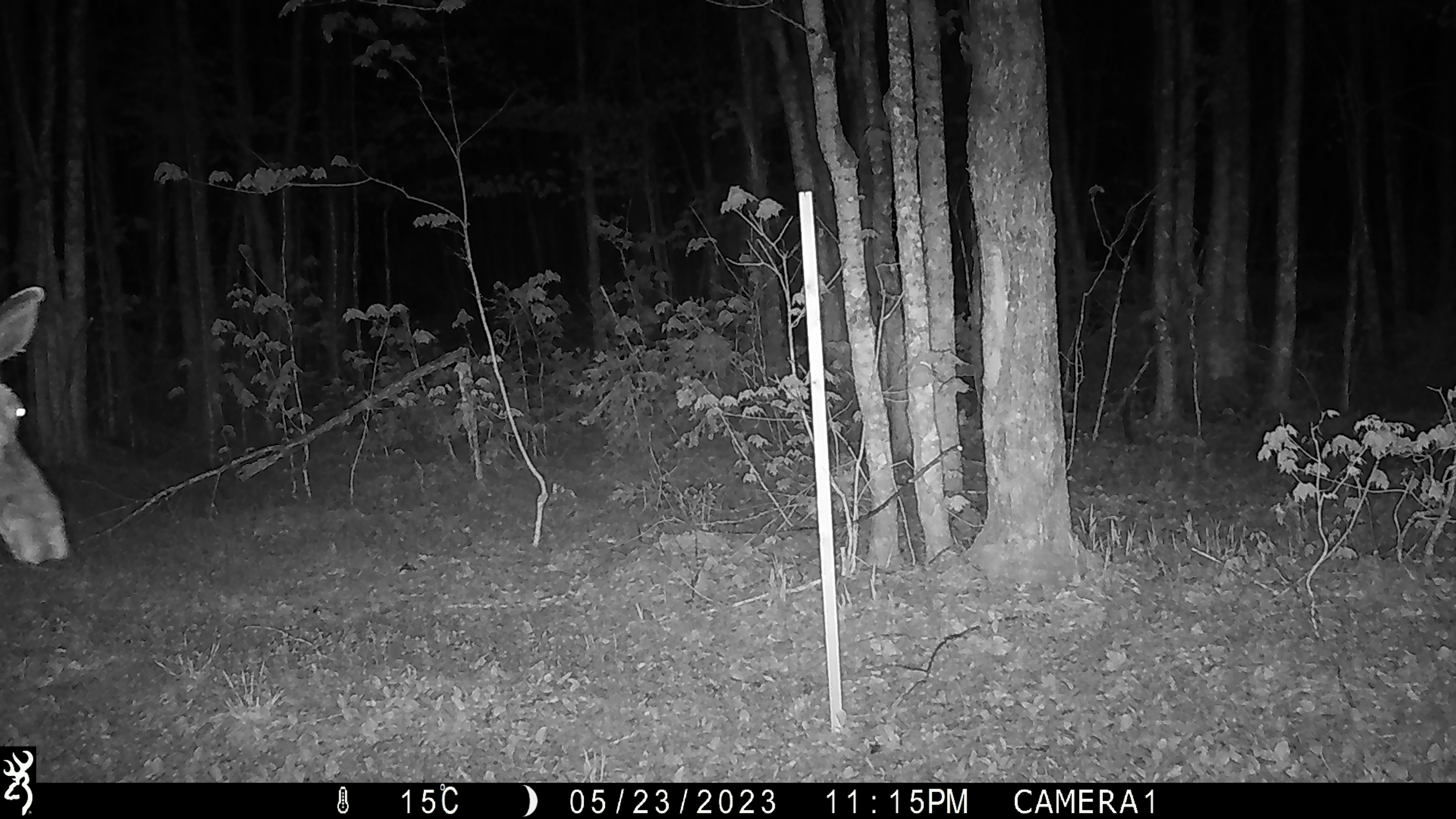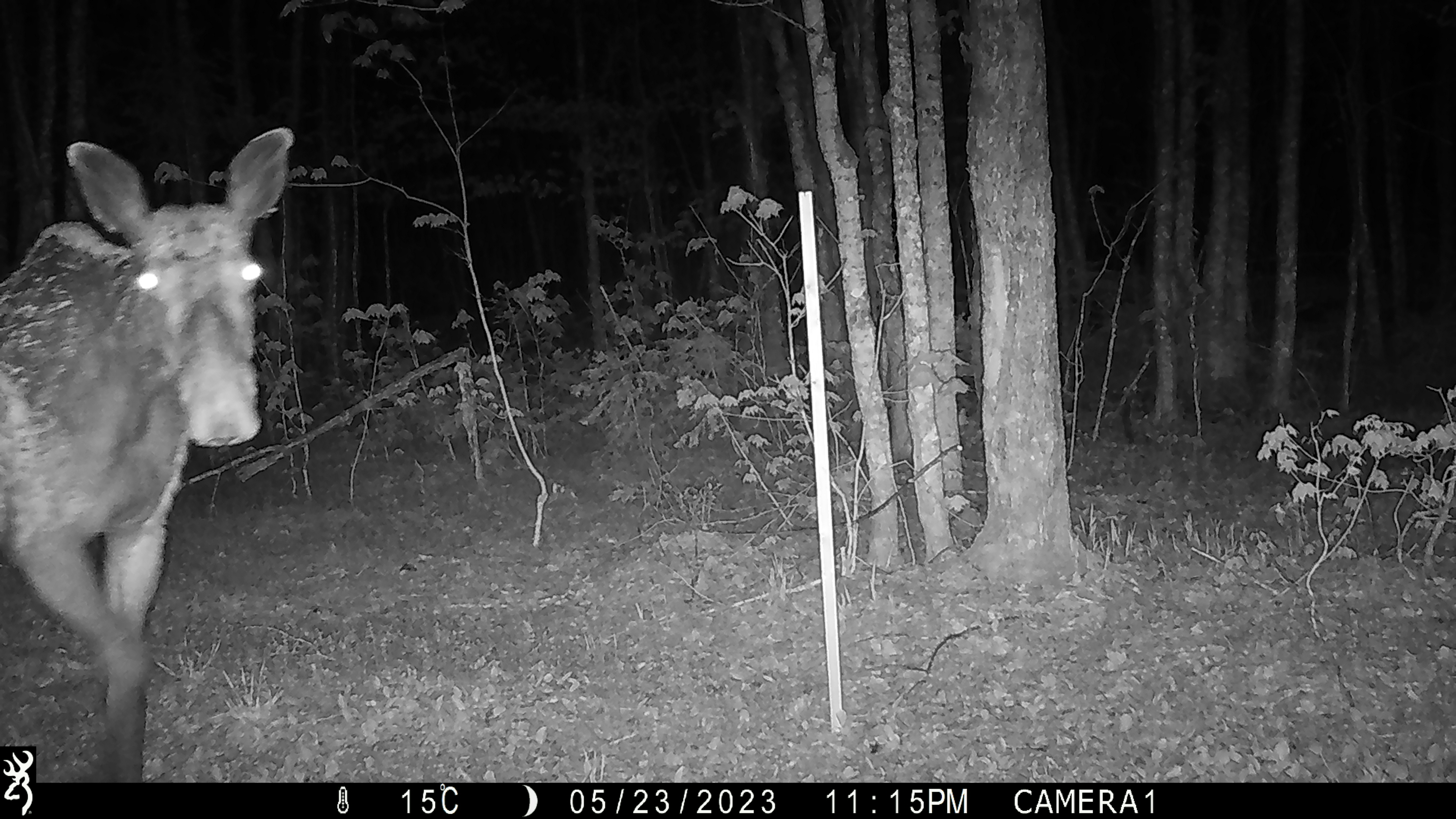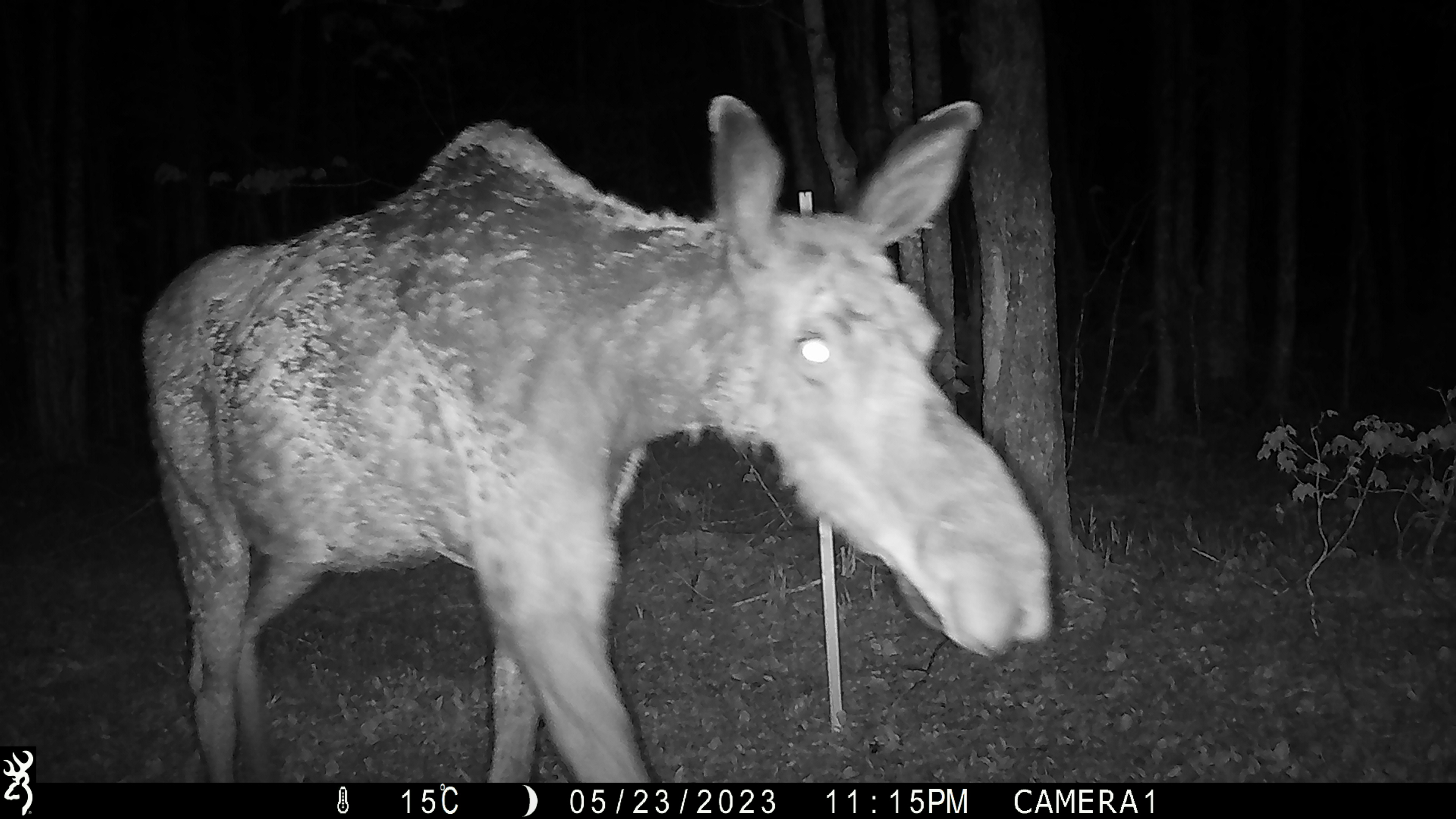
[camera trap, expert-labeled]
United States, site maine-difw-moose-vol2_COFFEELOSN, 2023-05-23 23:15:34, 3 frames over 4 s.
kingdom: Animalia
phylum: Chordata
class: Mammalia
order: Artiodactyla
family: Cervidae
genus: Alces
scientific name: Alces alces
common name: moose